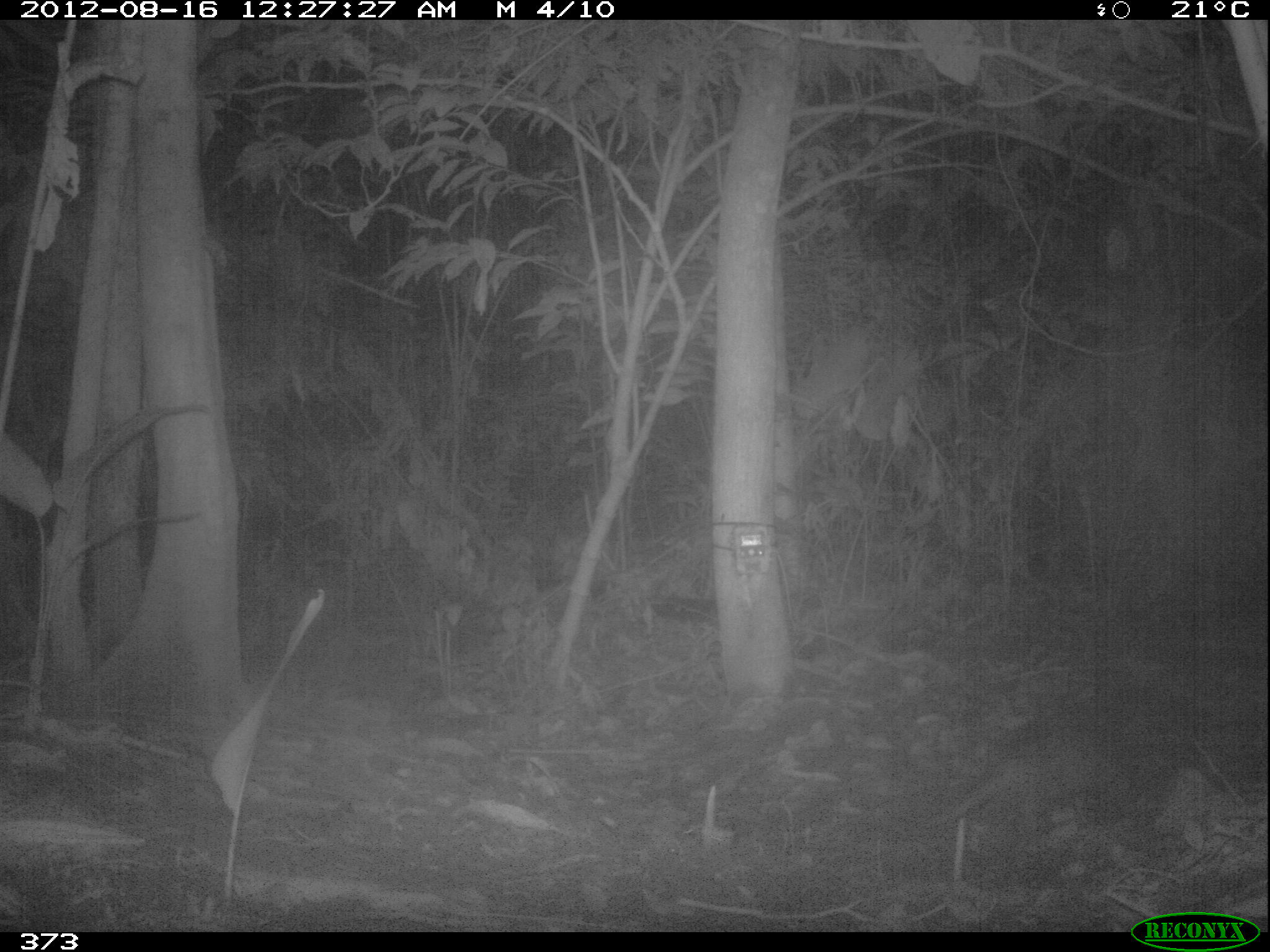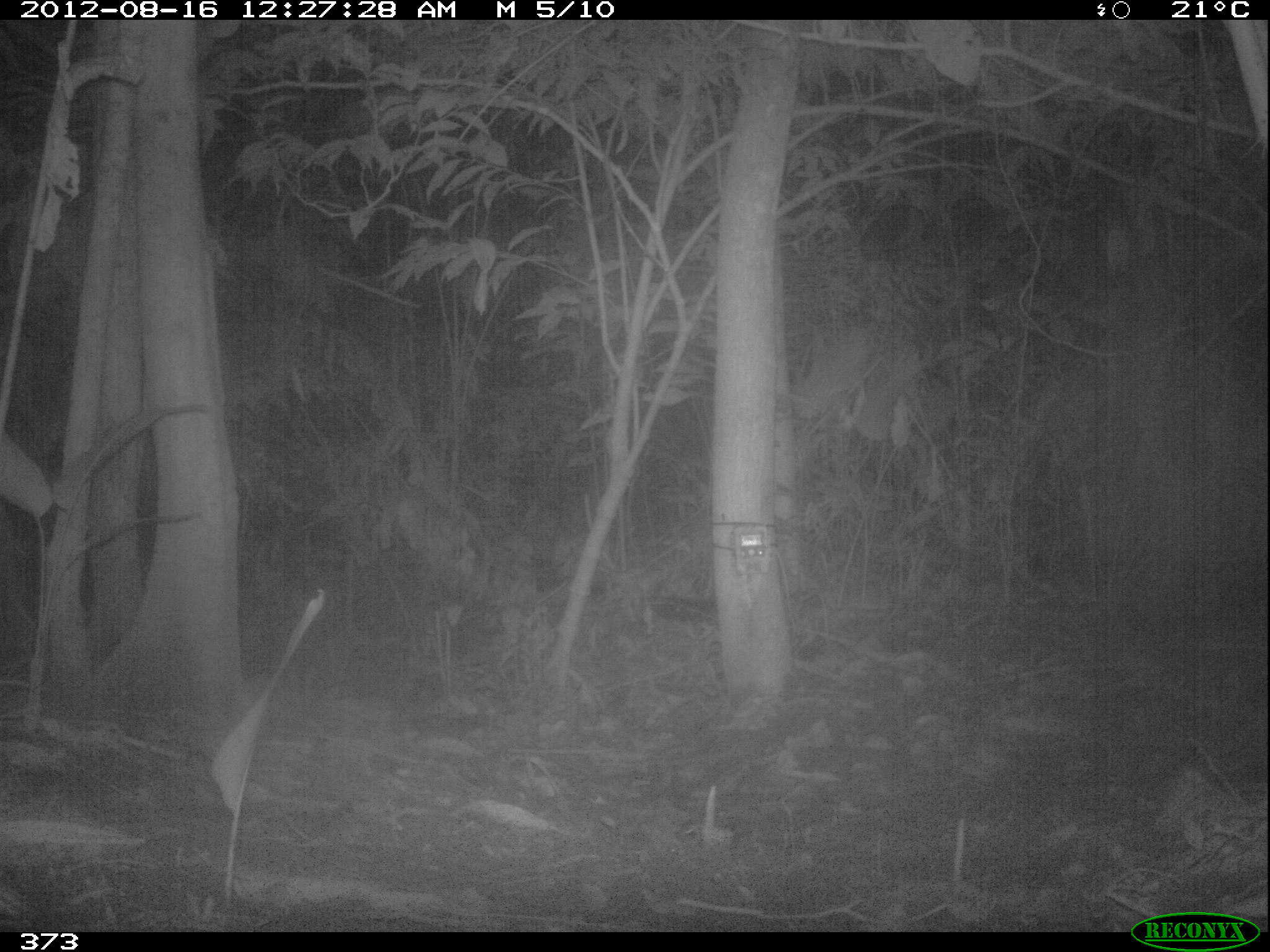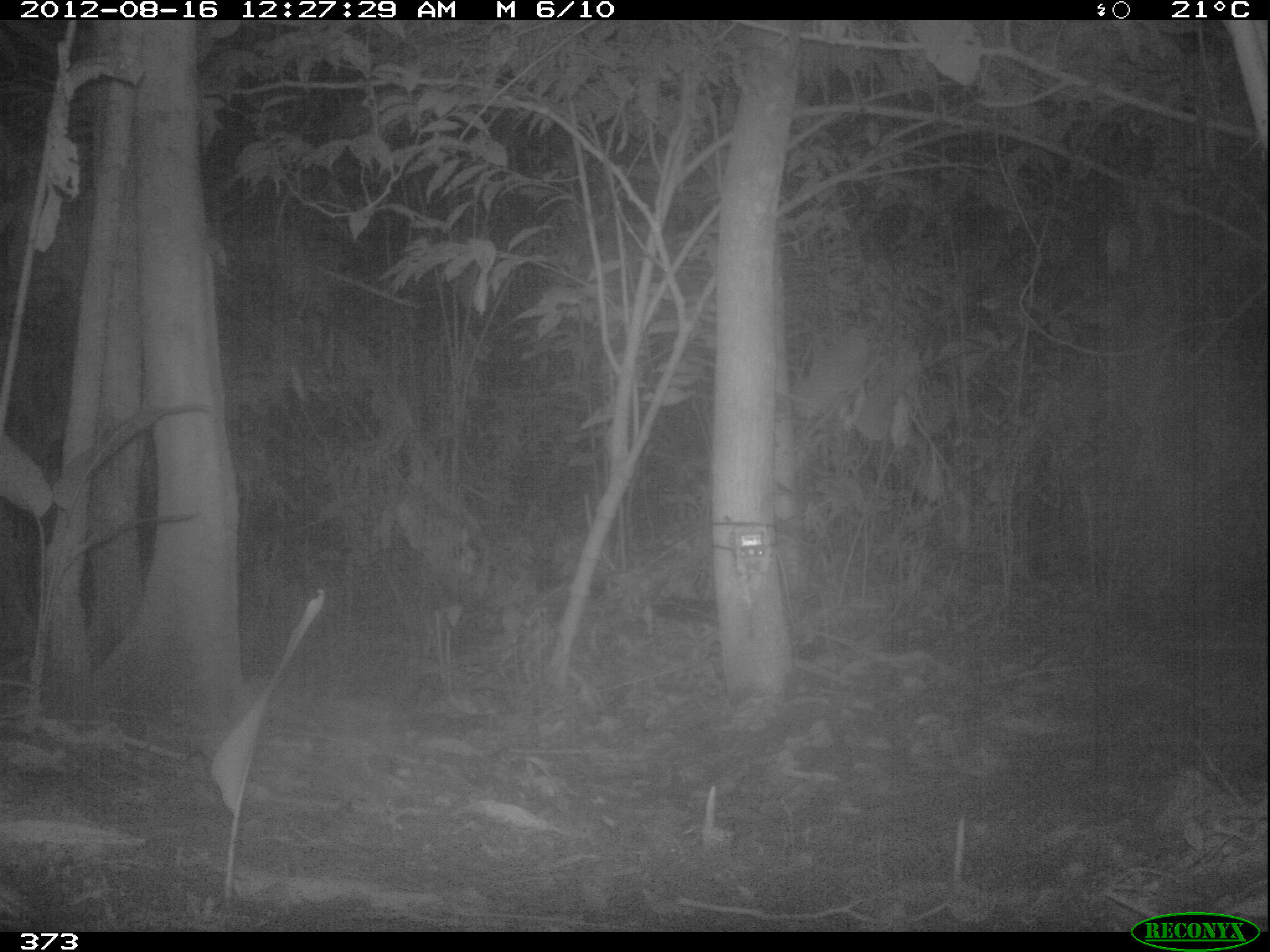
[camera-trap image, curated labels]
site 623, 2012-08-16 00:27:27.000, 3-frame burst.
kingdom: Animalia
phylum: Chordata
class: Mammalia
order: Cingulata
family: Dasypodidae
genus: Dasypus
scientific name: Dasypus novemcinctus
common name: nine-banded armadillo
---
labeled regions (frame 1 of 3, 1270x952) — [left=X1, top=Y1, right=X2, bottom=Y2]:
dasypus novemcinctus: [left=926, top=718, right=1123, bottom=832]